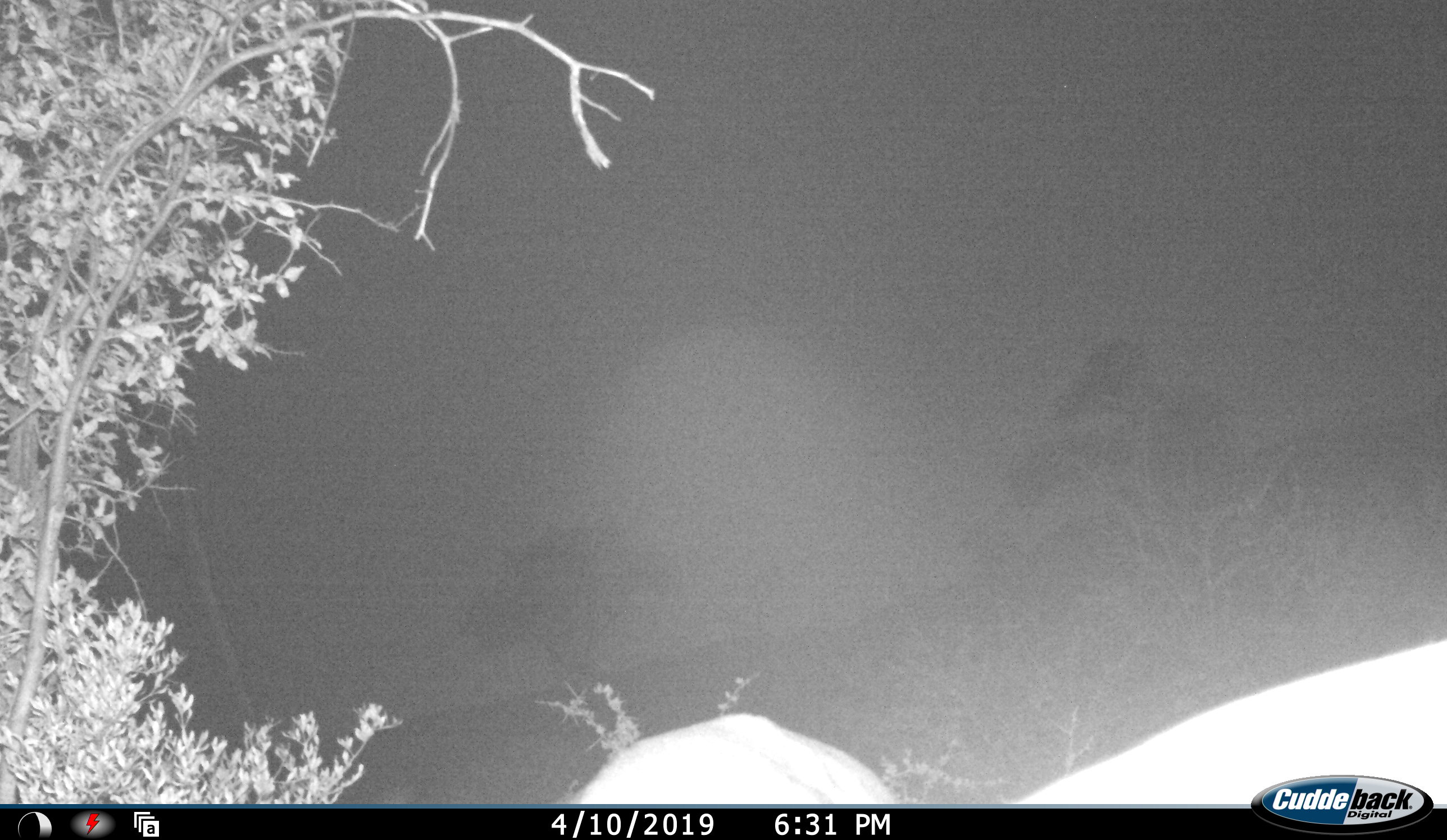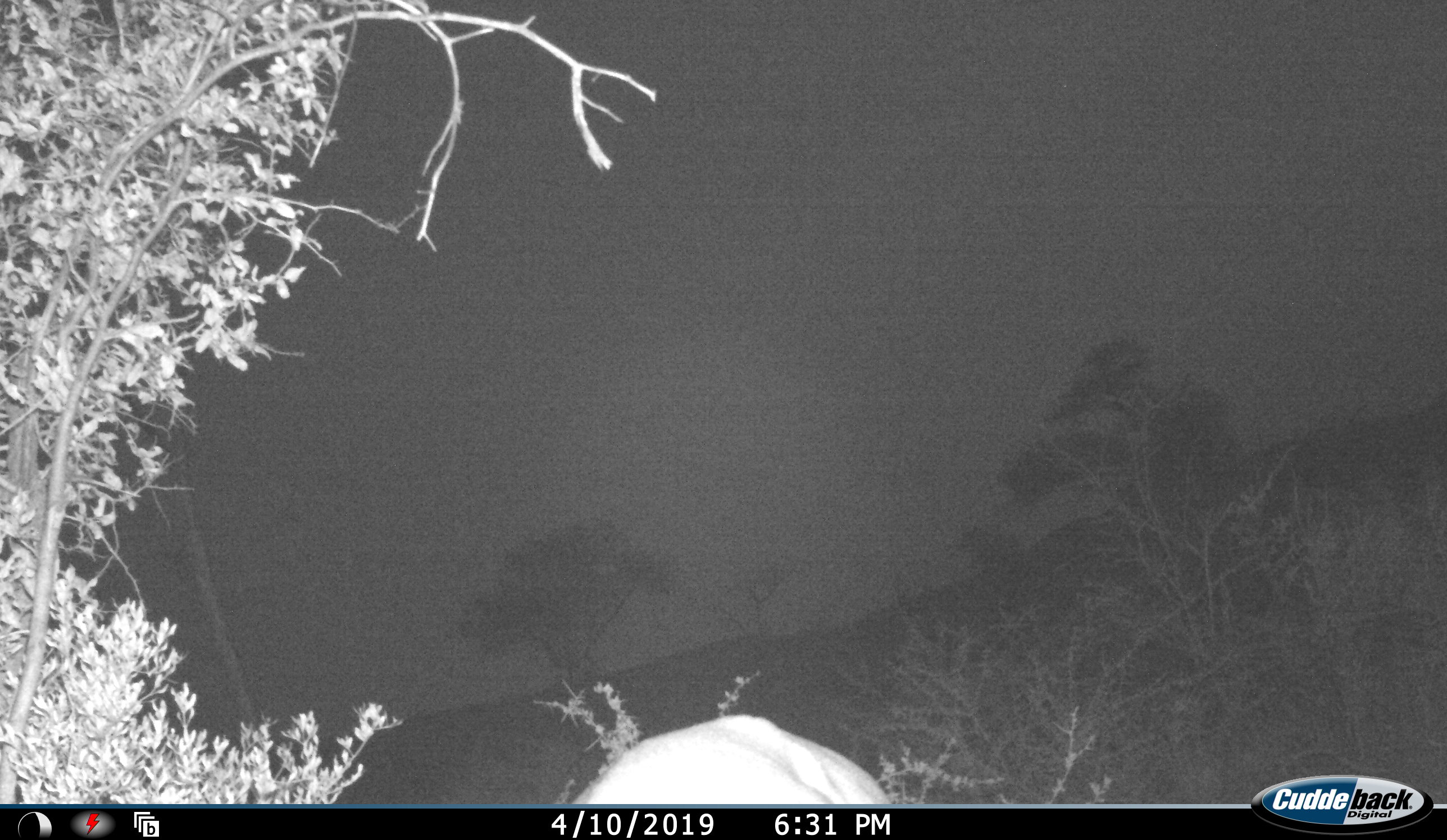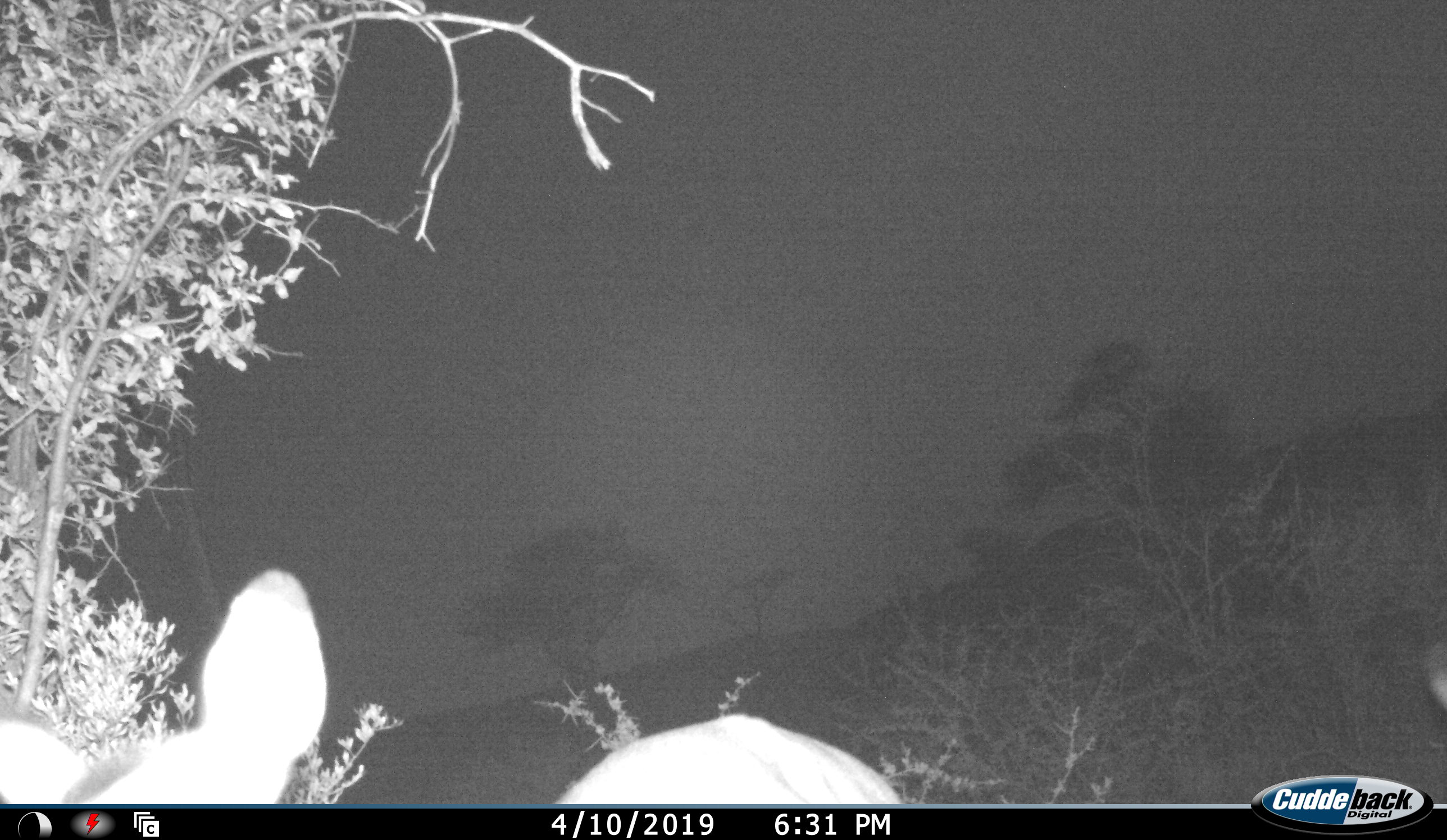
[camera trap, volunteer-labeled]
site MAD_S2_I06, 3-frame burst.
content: unidentified animal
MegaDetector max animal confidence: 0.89